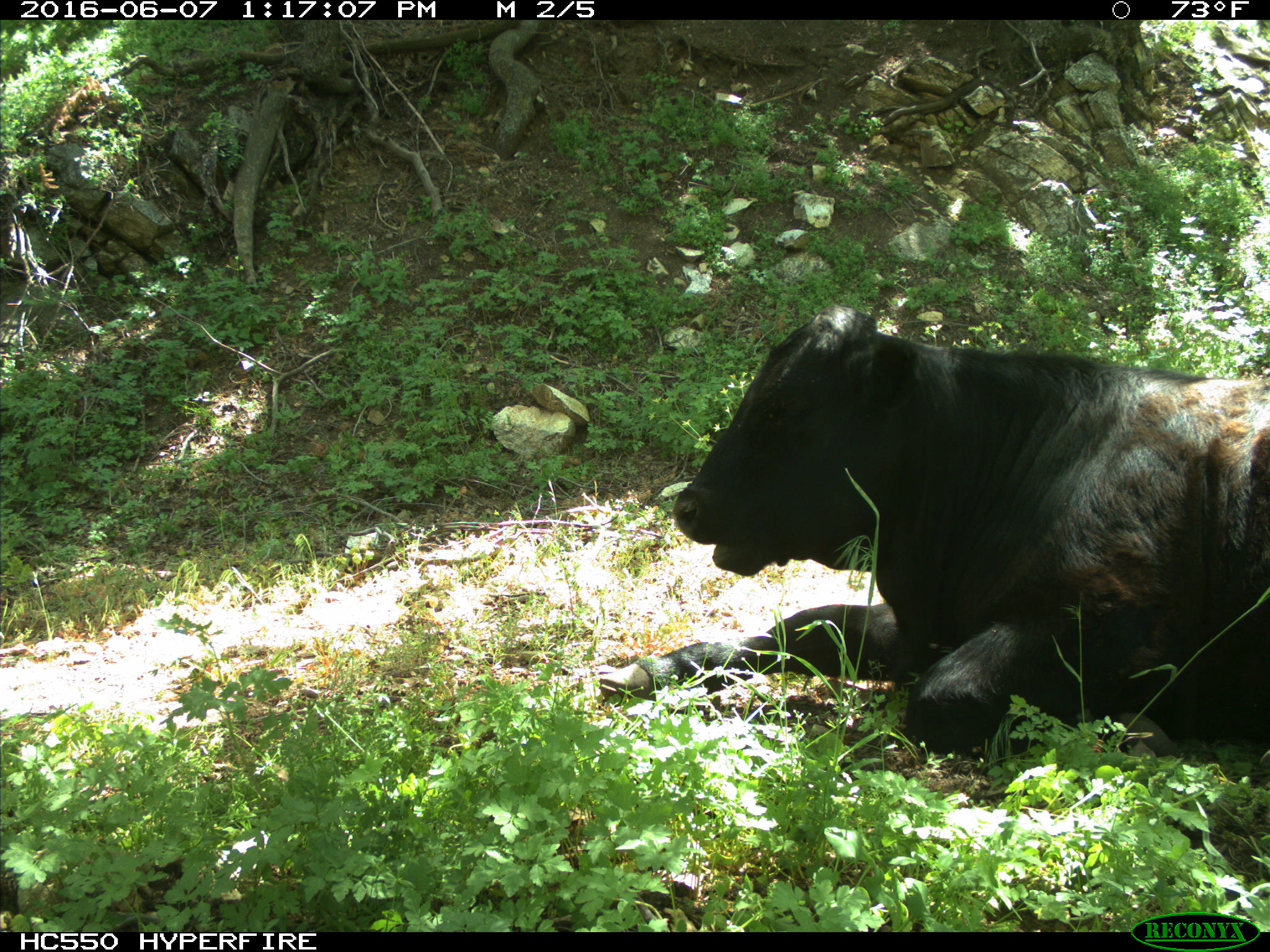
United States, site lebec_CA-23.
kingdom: Animalia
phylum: Chordata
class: Mammalia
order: Artiodactyla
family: Bovidae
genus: Bos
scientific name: Bos taurus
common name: domestic cow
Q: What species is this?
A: Bos taurus (domestic cow).